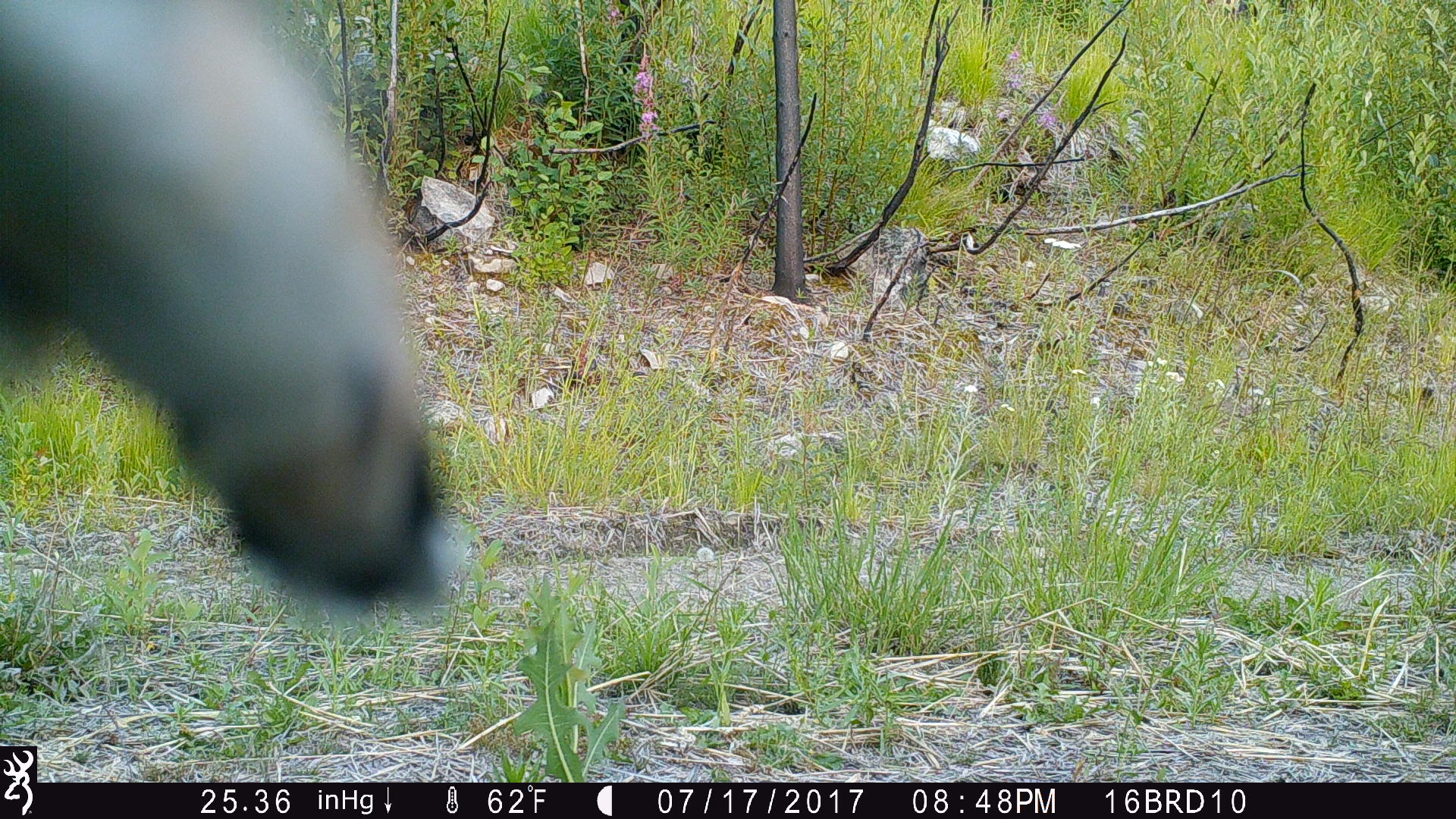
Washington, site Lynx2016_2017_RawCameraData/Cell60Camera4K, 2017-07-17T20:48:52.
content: unidentified animal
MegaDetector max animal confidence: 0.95